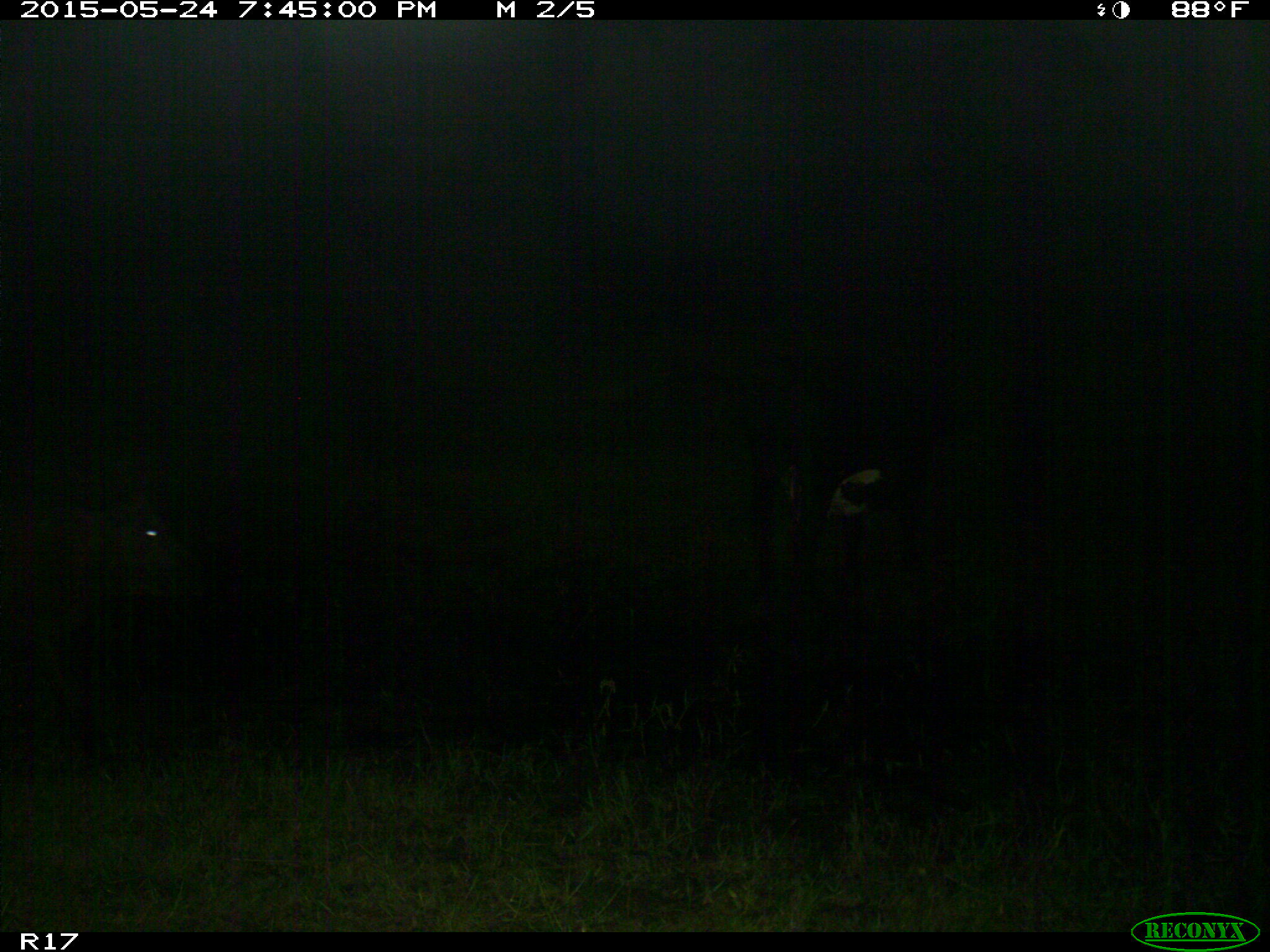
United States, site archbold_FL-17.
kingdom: Animalia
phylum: Chordata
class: Mammalia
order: Artiodactyla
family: Bovidae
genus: Bos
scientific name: Bos taurus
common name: domestic cow